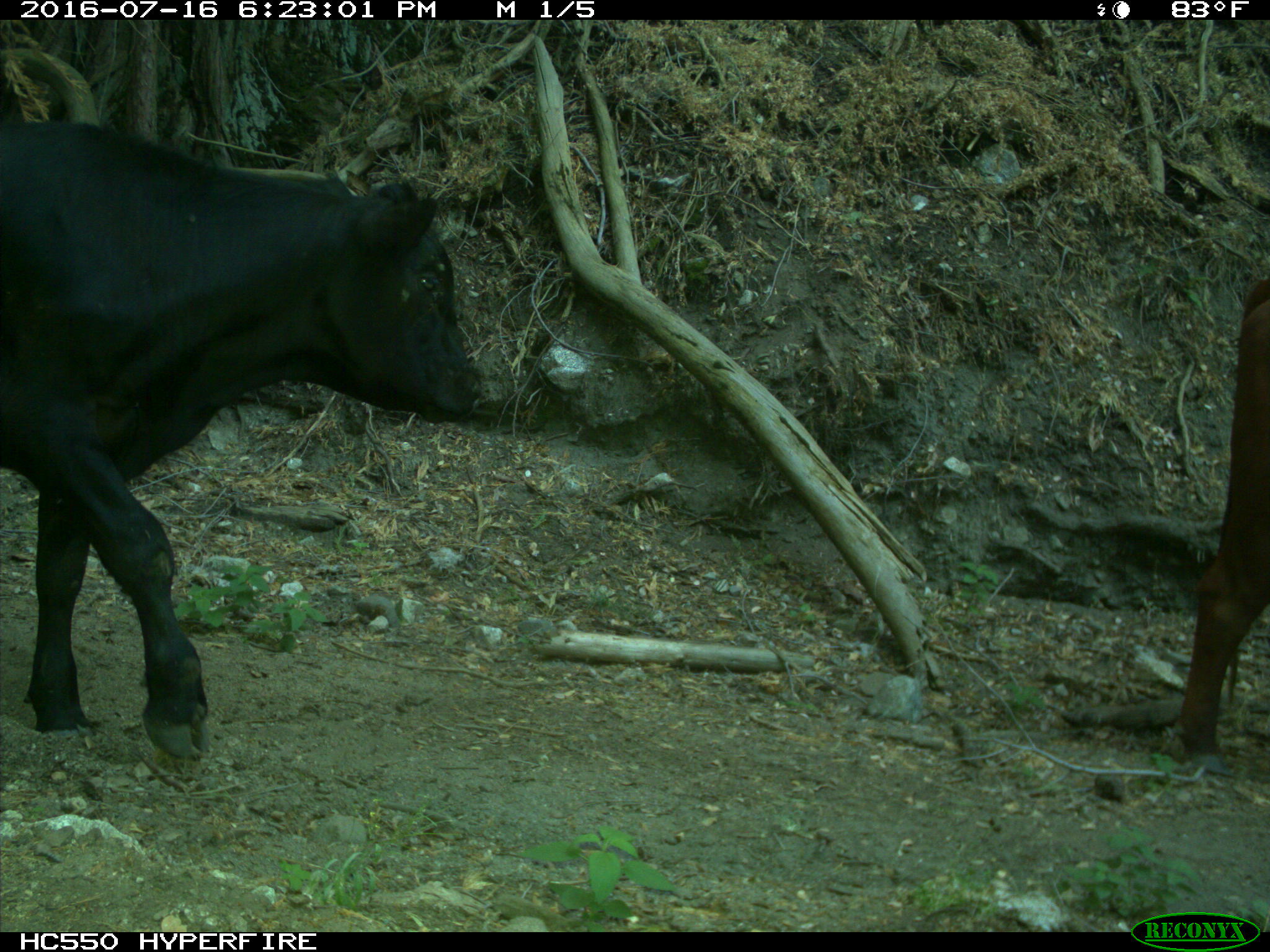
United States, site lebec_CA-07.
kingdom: Animalia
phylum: Chordata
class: Mammalia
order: Artiodactyla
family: Bovidae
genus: Bos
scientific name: Bos taurus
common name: domestic cow